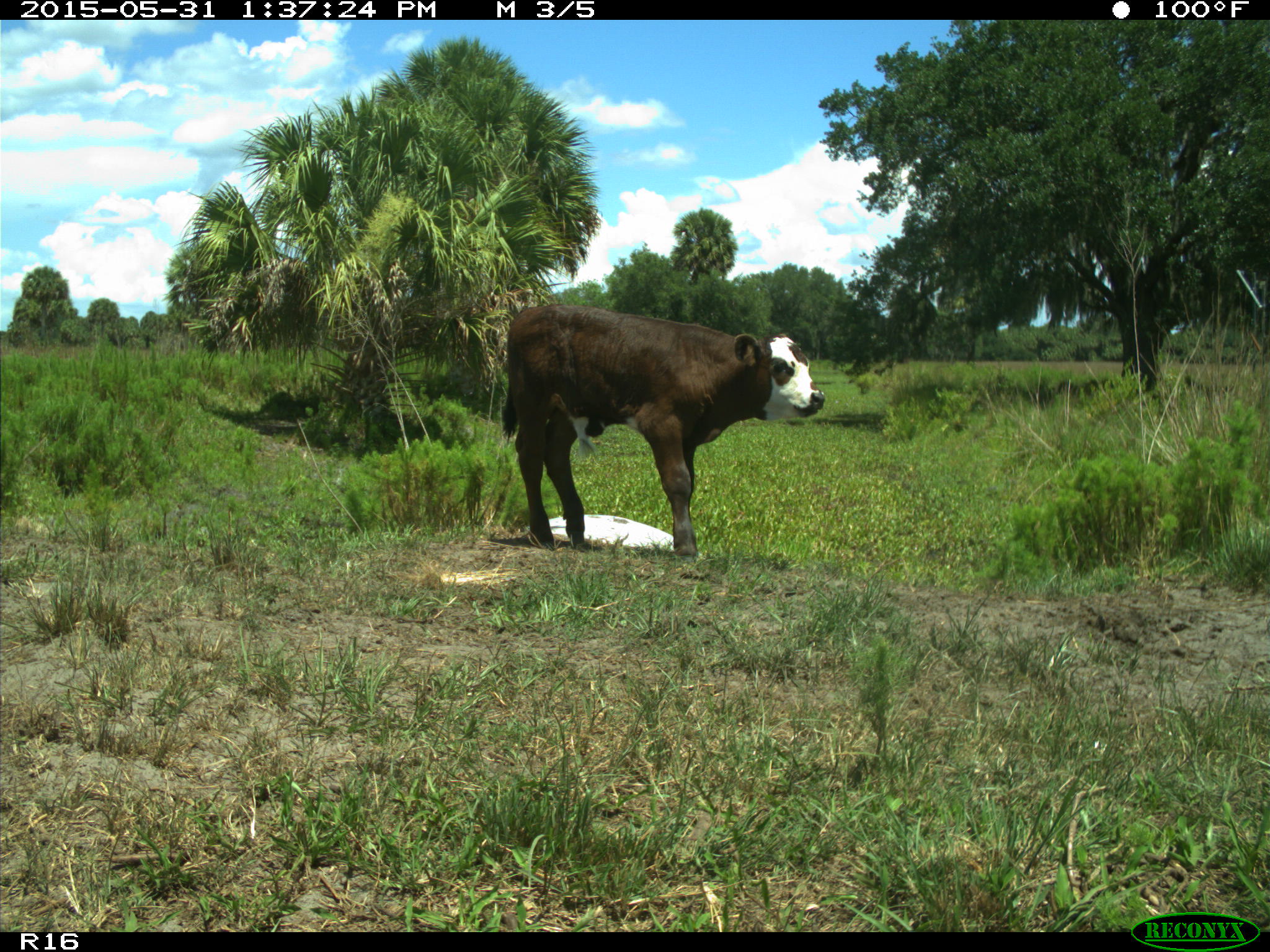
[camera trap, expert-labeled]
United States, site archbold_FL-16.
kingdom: Animalia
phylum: Chordata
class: Mammalia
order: Artiodactyla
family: Bovidae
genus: Bos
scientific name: Bos taurus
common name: domestic cow